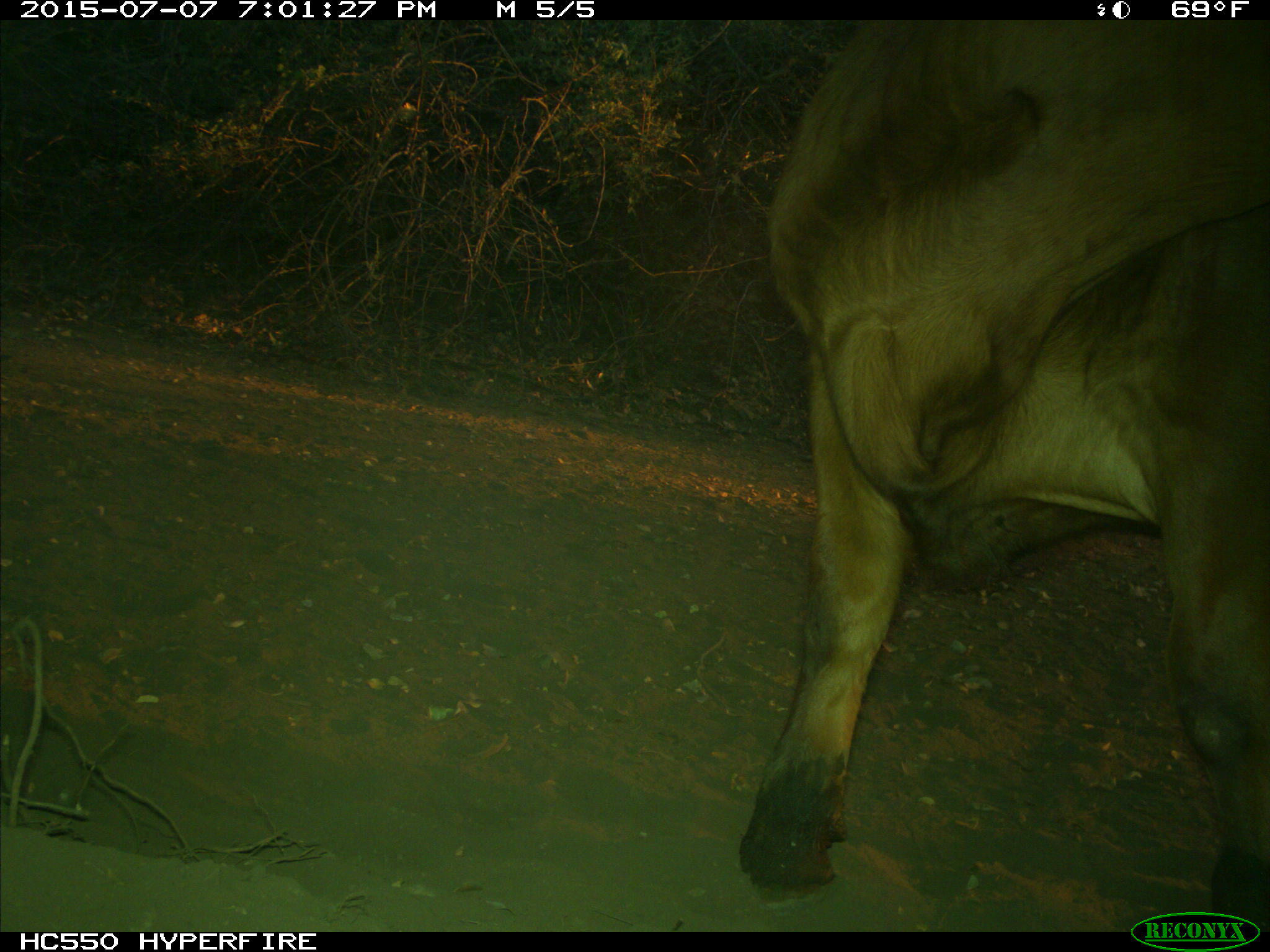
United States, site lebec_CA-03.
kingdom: Animalia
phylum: Chordata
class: Mammalia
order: Artiodactyla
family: Bovidae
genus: Bos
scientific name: Bos taurus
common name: domestic cow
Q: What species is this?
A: Bos taurus (domestic cow).